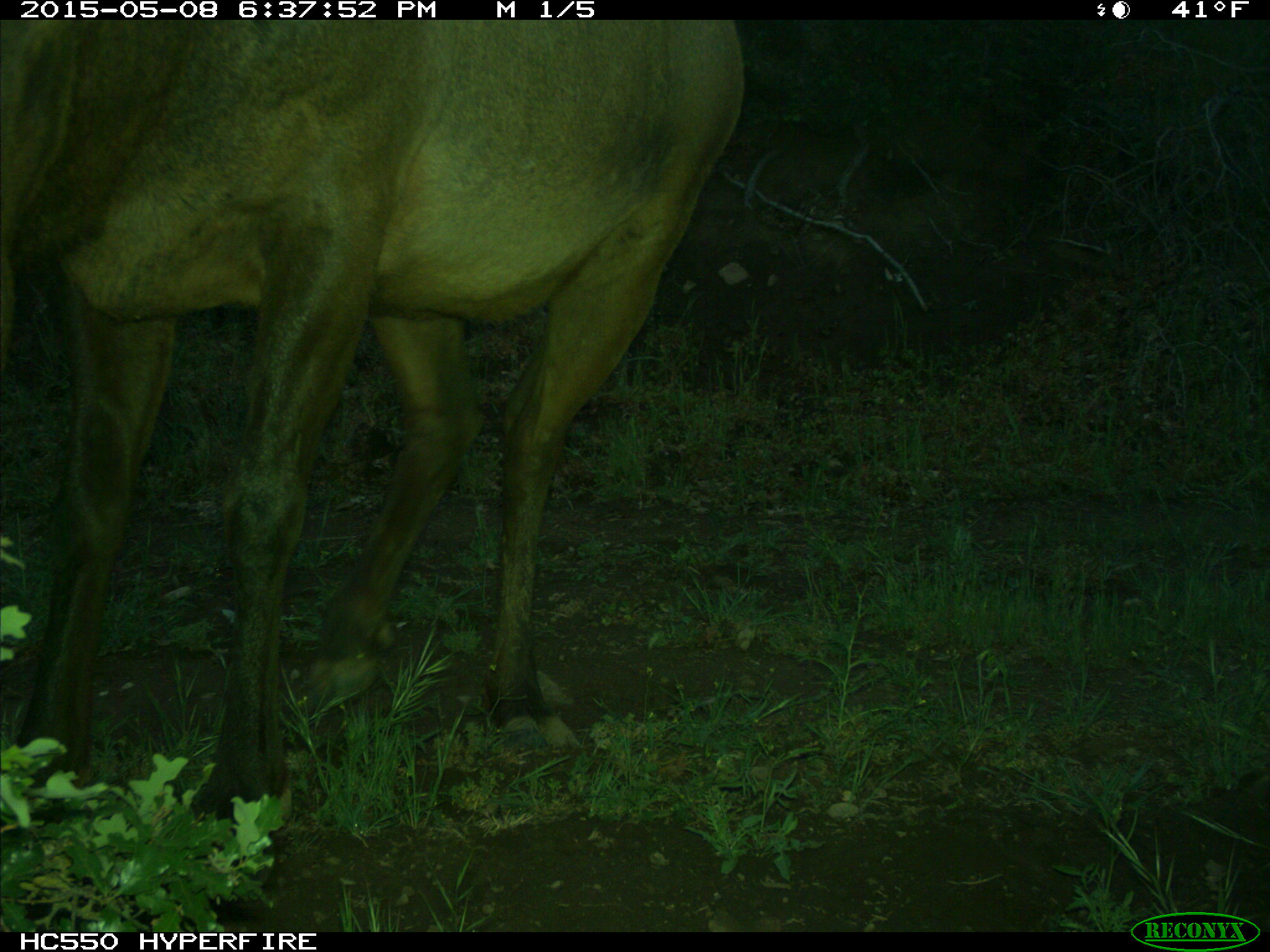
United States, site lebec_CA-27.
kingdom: Animalia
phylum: Chordata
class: Mammalia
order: Artiodactyla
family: Cervidae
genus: Cervus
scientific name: Cervus canadensis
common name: elk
Cervus canadensis (elk).